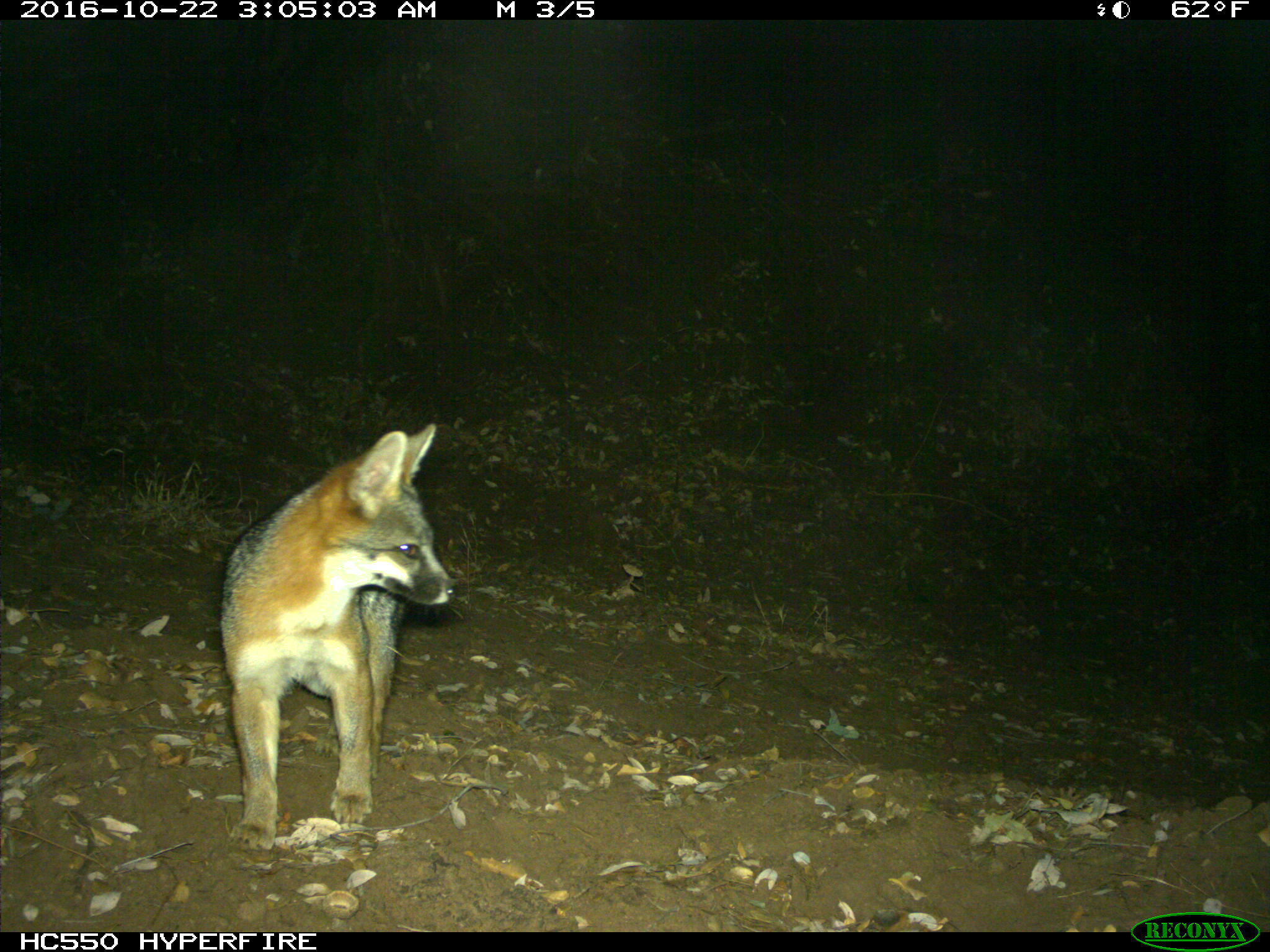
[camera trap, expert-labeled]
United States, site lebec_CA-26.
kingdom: Animalia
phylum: Chordata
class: Mammalia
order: Carnivora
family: Canidae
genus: Urocyon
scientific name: Urocyon cinereoargenteus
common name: gray fox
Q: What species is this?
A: Urocyon cinereoargenteus (gray fox).